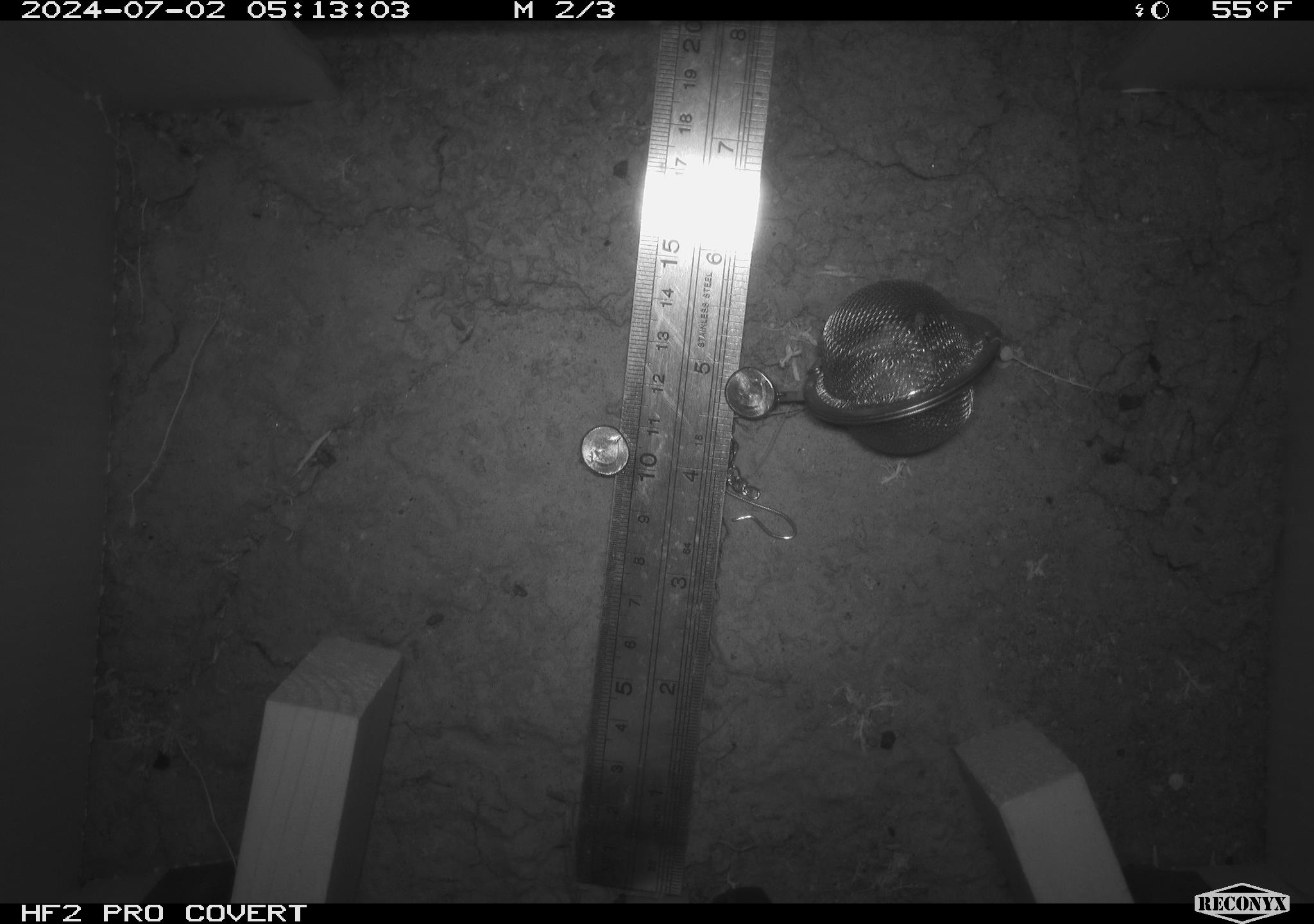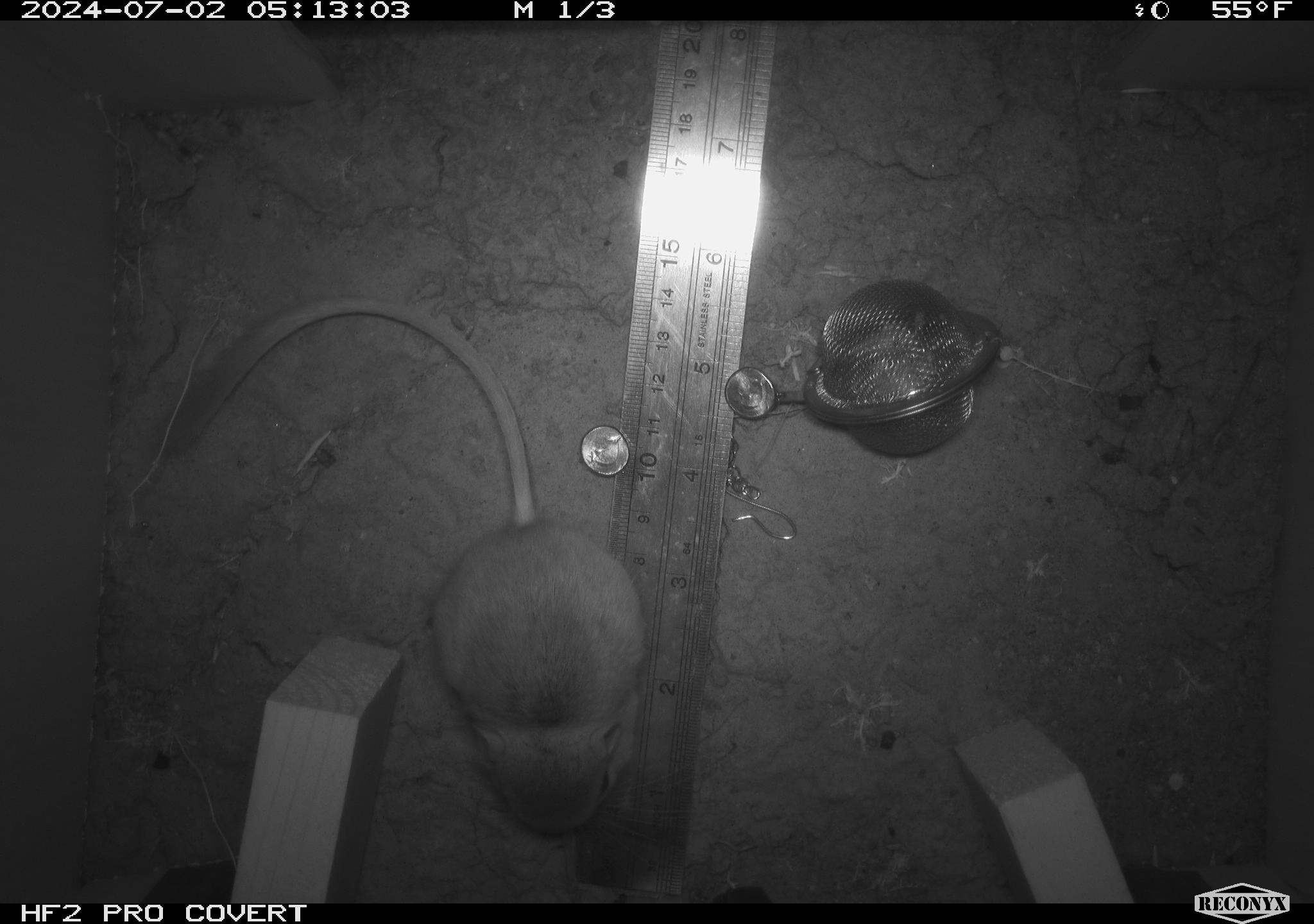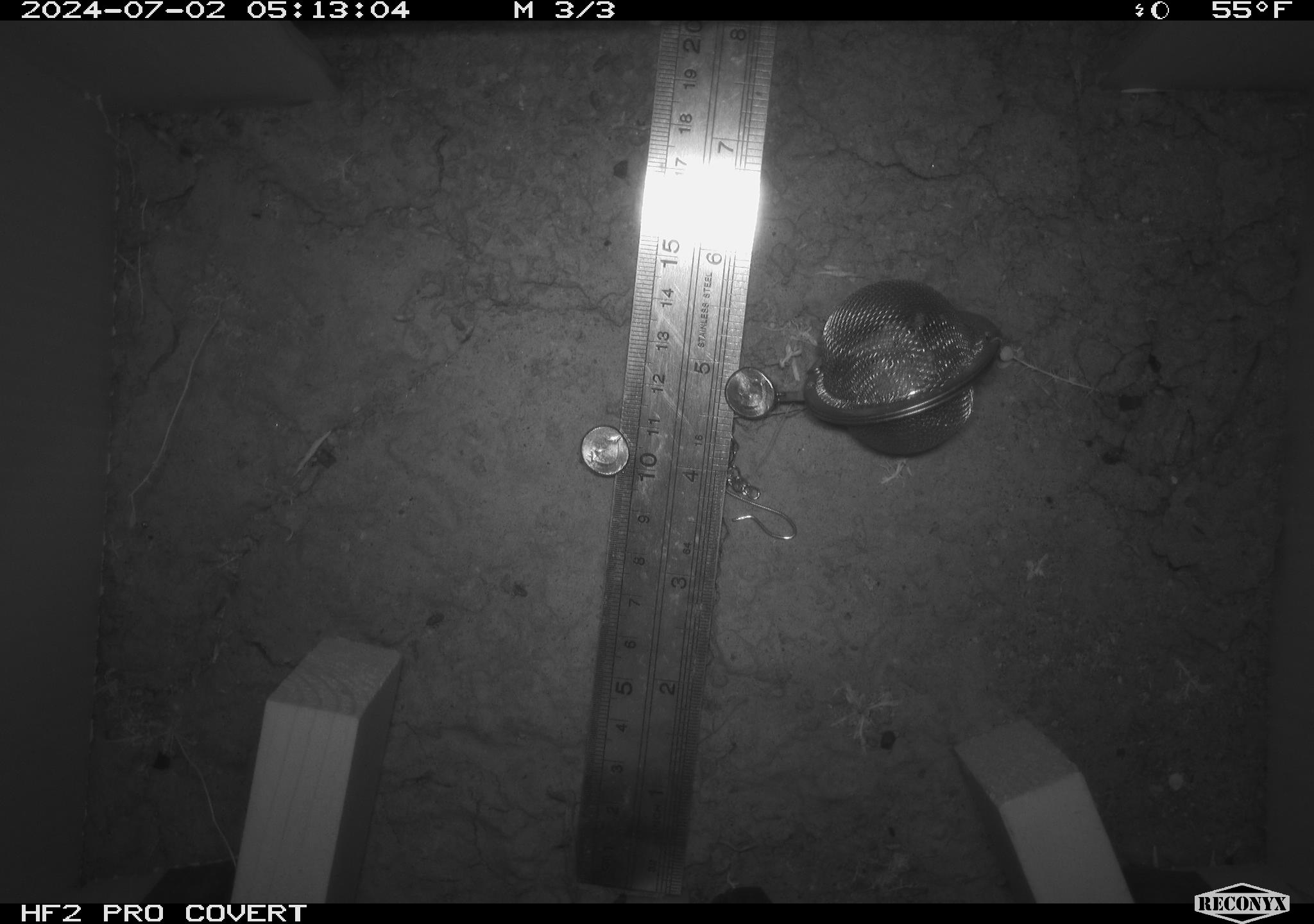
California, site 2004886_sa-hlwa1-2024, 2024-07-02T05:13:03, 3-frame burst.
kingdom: Animalia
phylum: Chordata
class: Mammalia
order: Rodentia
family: Heteromyidae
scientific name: Heteromyidae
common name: kangaroo rats and pocket mice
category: heteromyidae family